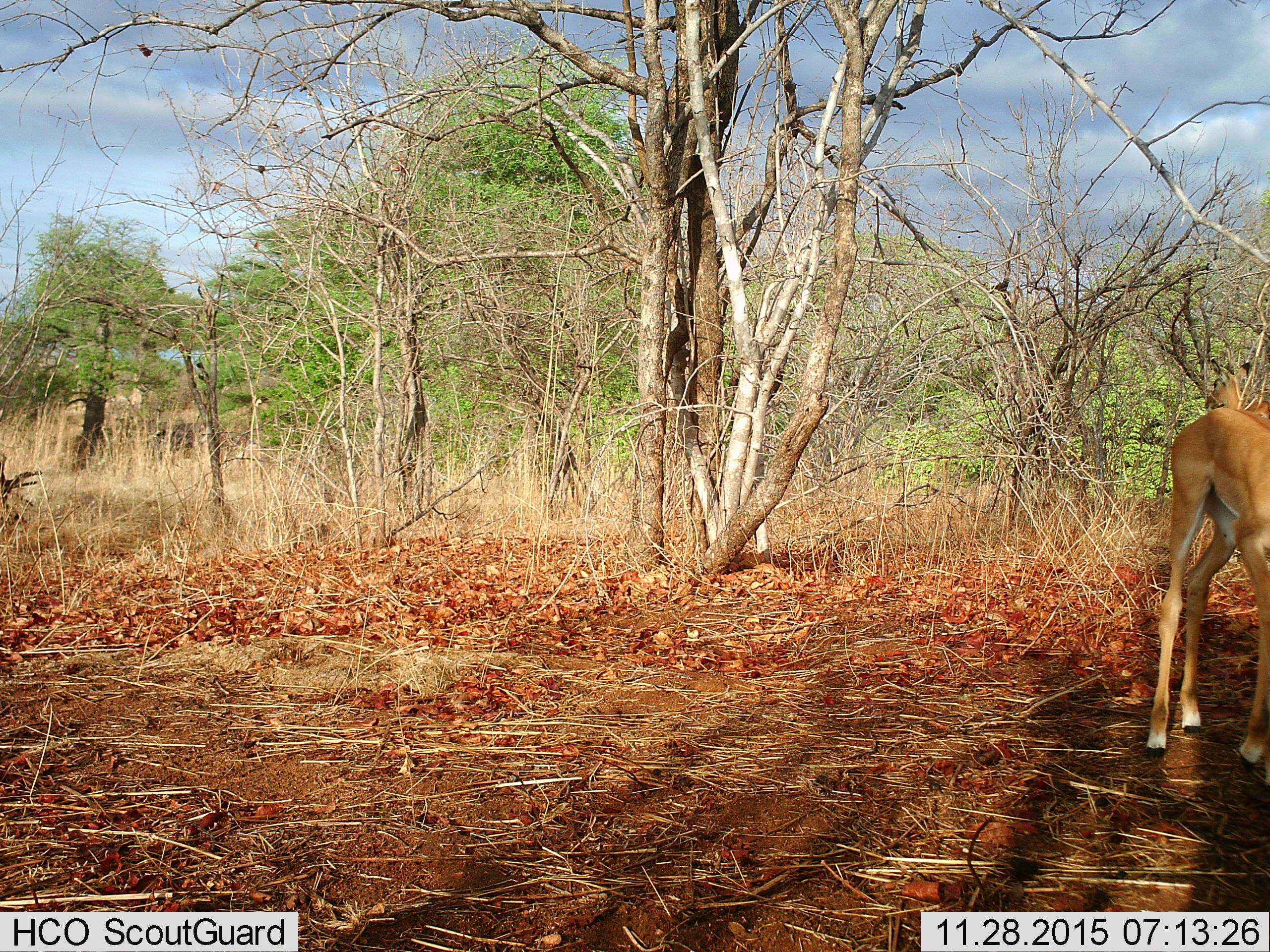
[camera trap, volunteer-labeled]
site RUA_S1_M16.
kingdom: Animalia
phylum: Chordata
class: Mammalia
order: Artiodactyla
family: Bovidae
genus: Aepyceros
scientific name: Aepyceros melampus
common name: impala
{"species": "impala (Aepyceros melampus)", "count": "2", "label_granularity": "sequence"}